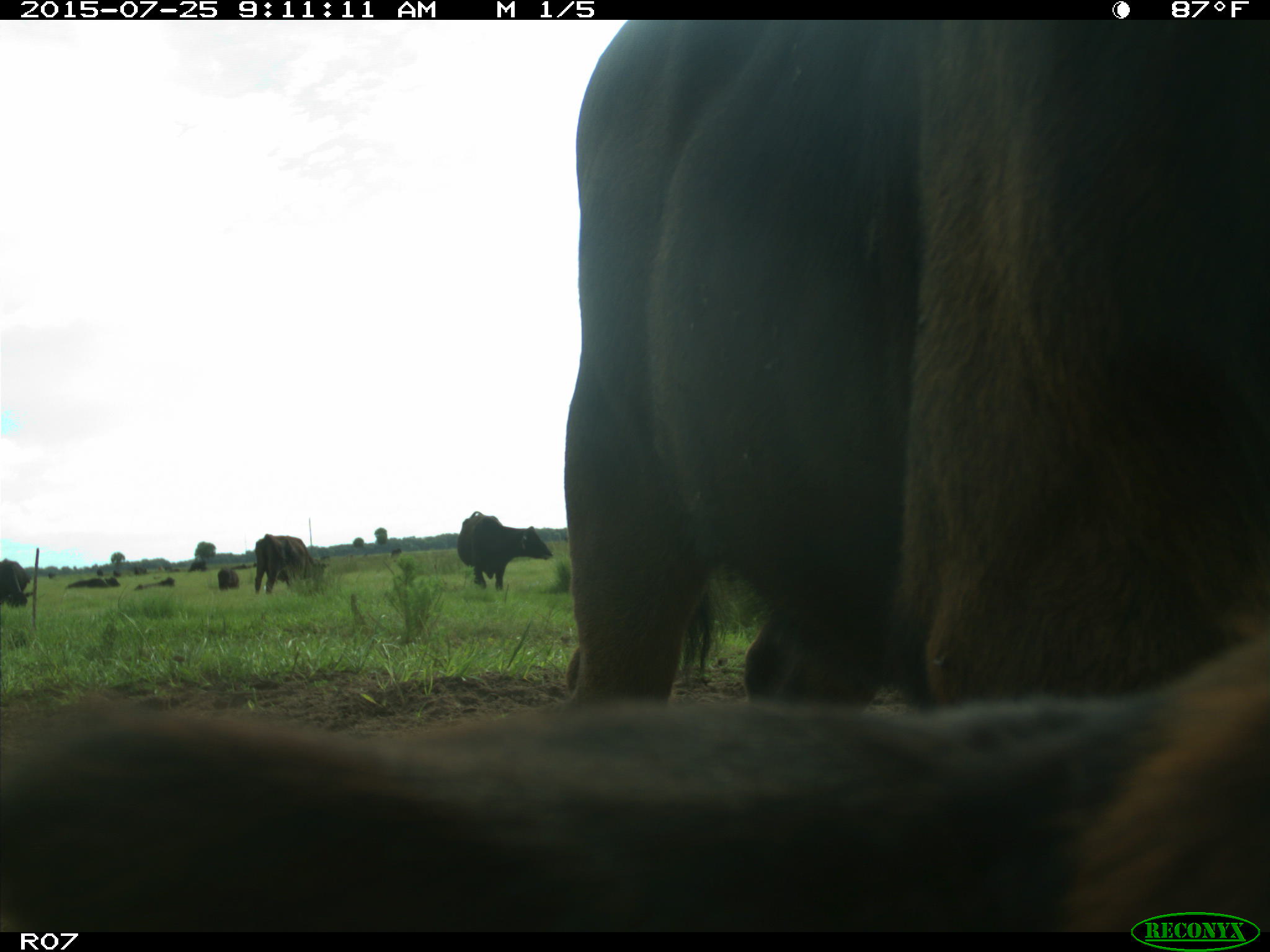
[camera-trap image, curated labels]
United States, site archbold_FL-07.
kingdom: Animalia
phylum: Chordata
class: Mammalia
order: Artiodactyla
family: Bovidae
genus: Bos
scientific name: Bos taurus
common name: domestic cow